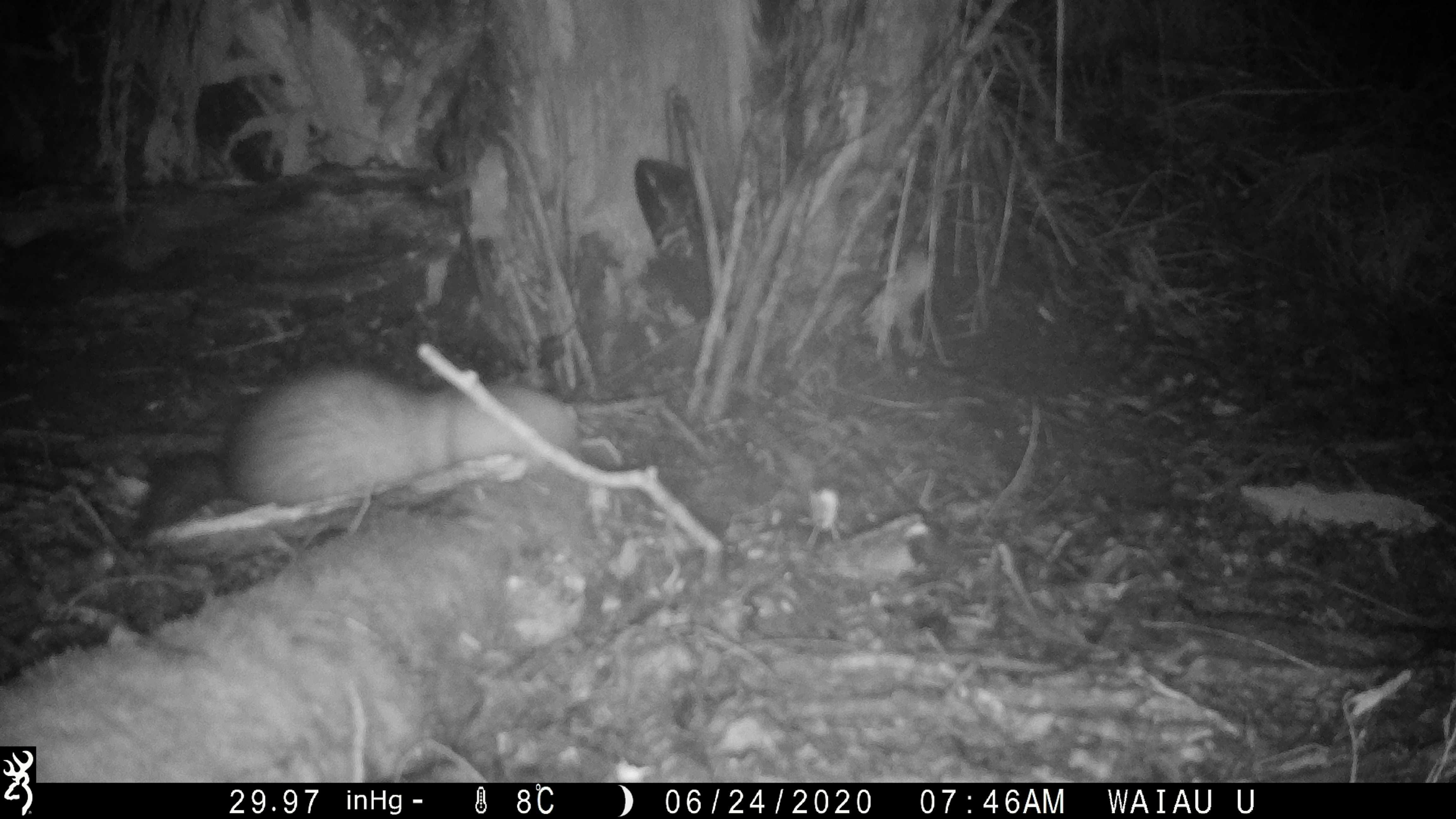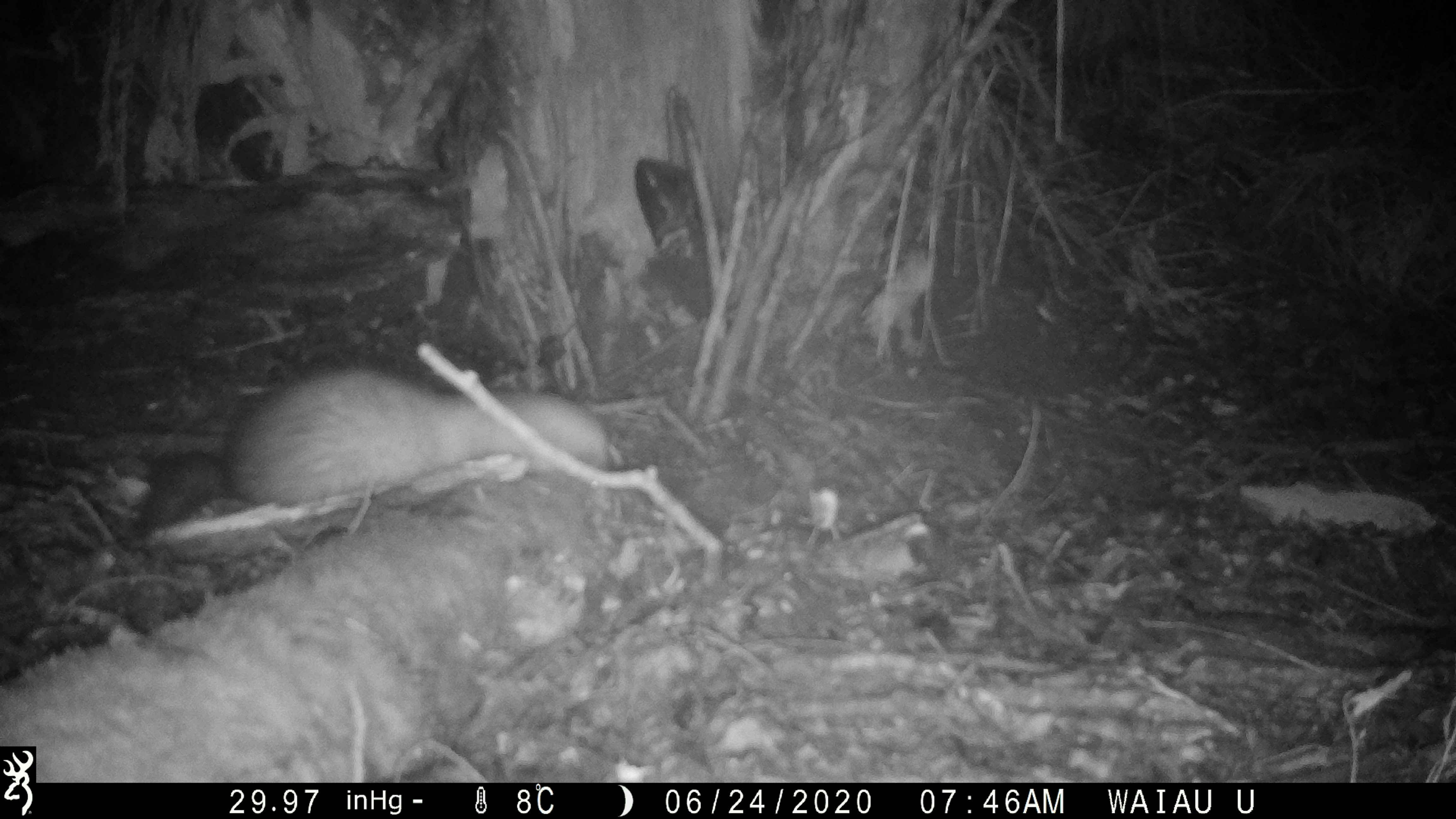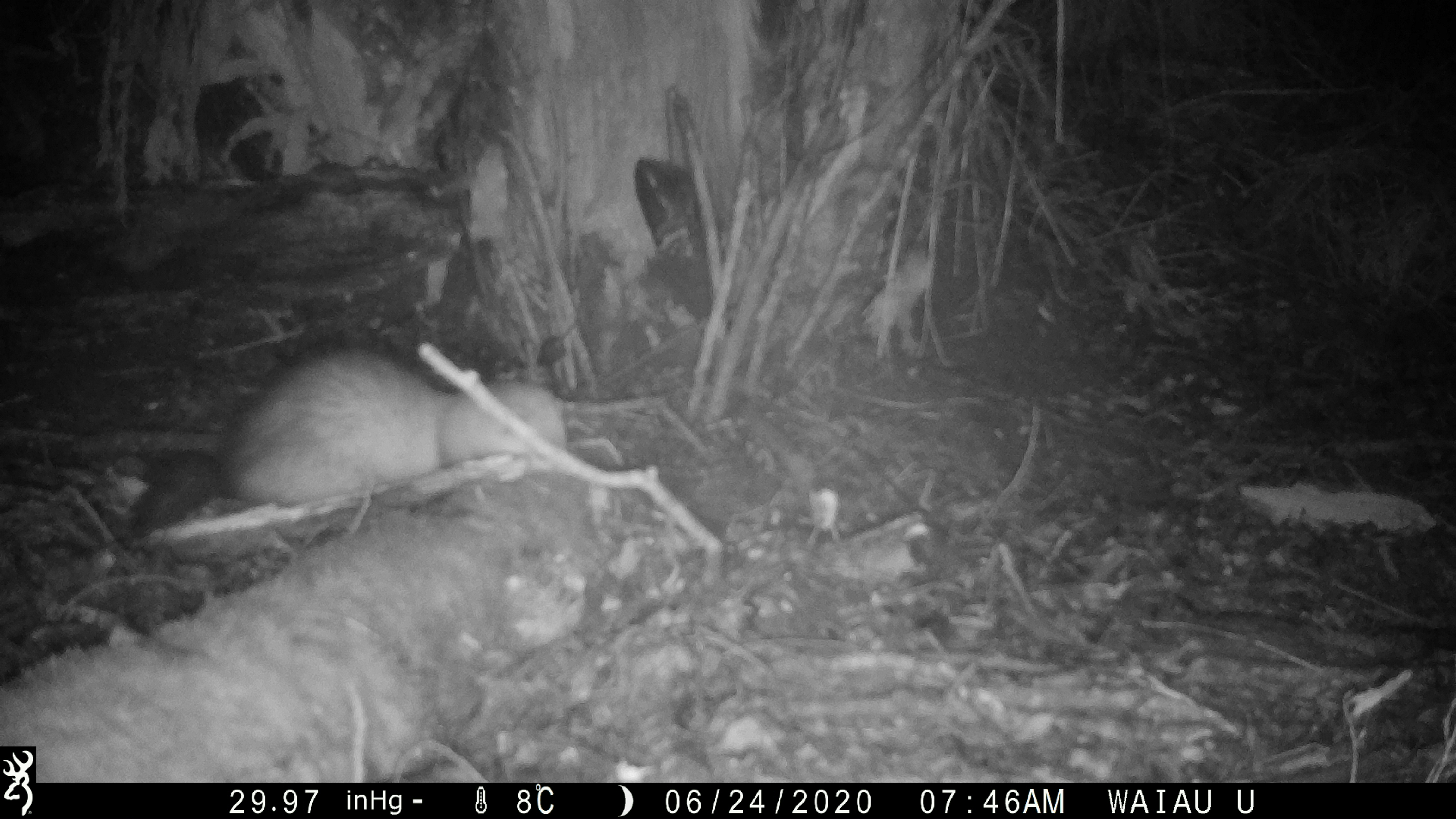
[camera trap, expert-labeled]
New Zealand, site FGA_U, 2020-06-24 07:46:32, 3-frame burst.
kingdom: Animalia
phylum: Chordata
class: Mammalia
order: Carnivora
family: Mustelidae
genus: Mustela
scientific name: Mustela furo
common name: ferret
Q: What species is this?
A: Ferret (Mustela furo).